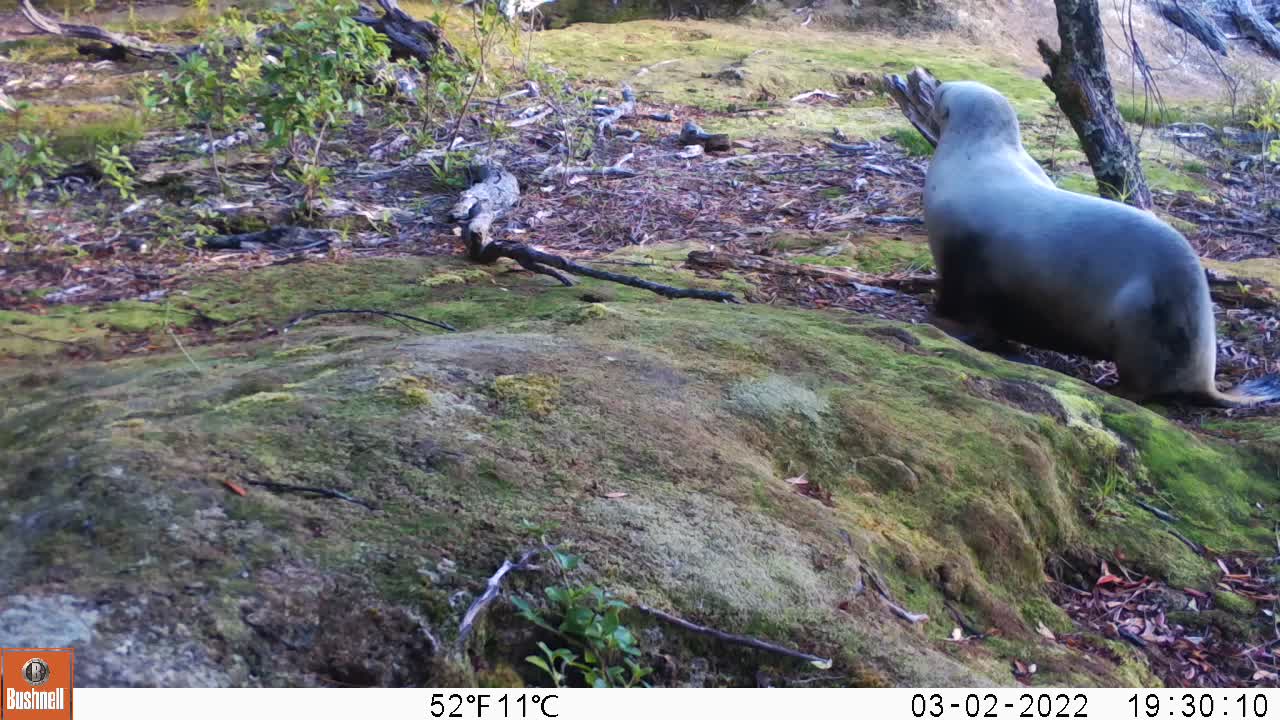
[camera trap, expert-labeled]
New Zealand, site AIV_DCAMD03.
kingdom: Animalia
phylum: Chordata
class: Mammalia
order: Carnivora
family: Otariidae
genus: Phocarctos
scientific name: Phocarctos hookeri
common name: new zealand sea lion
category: sealion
Sealion (new zealand sea lion) (Phocarctos hookeri).